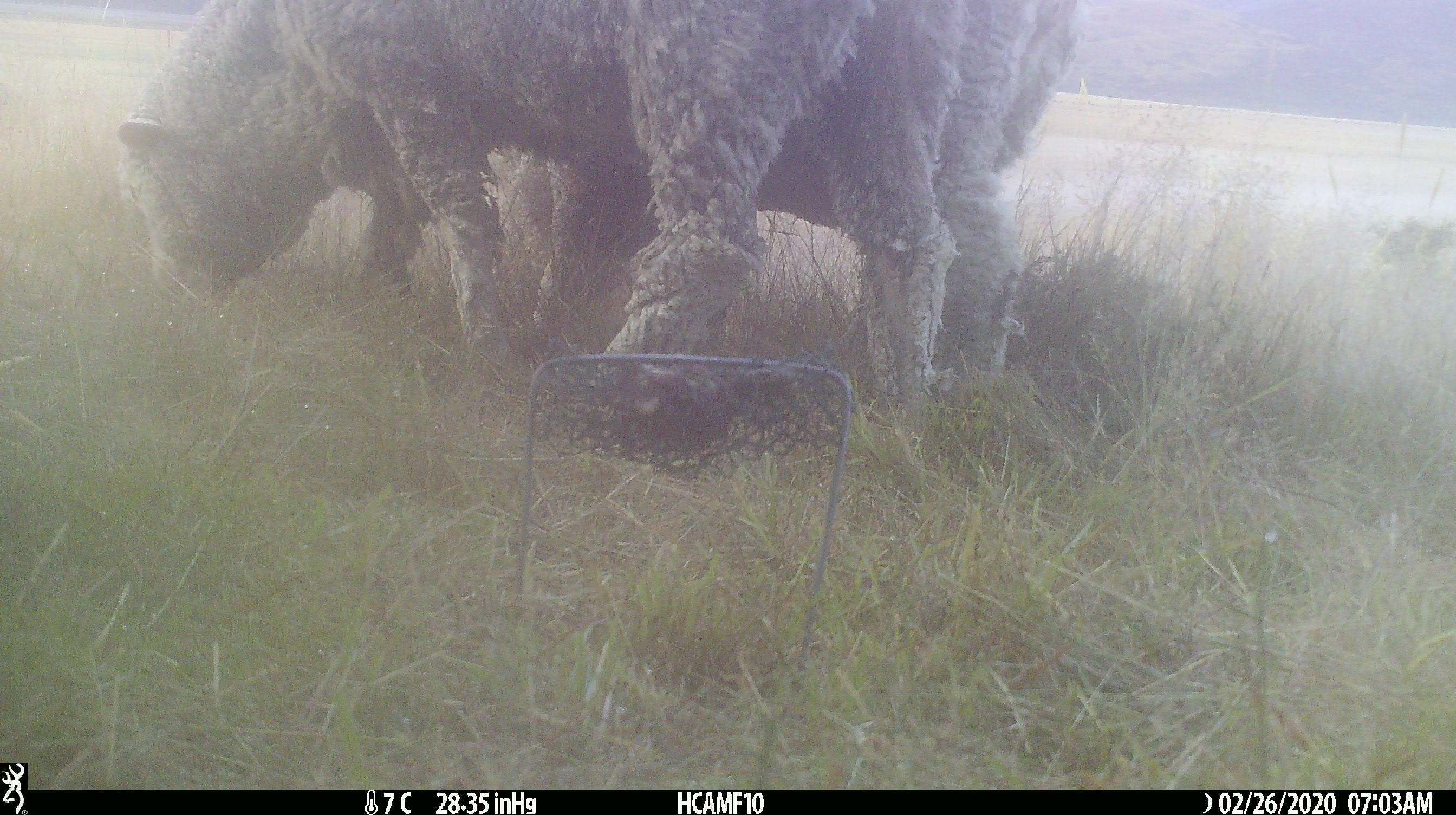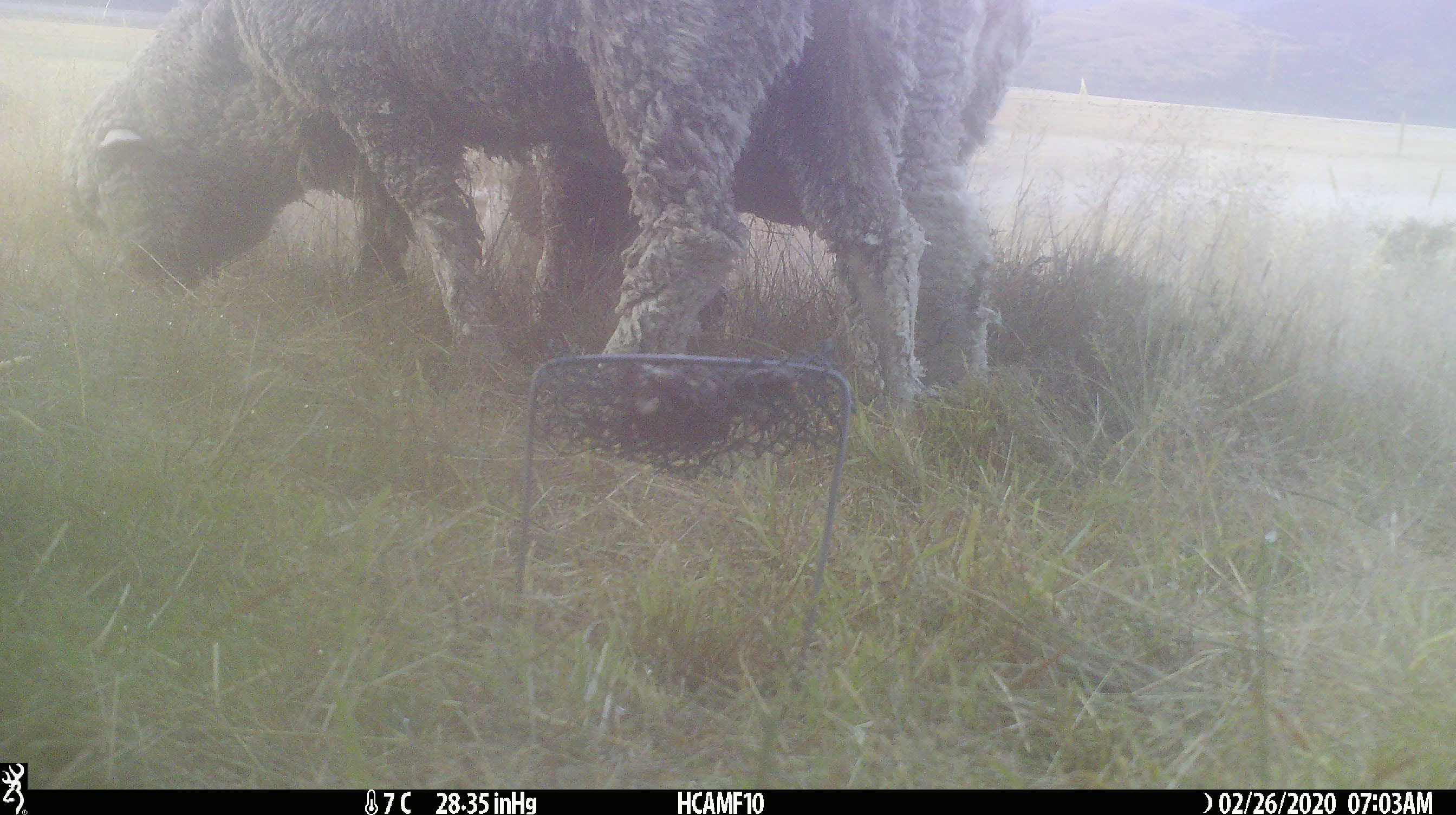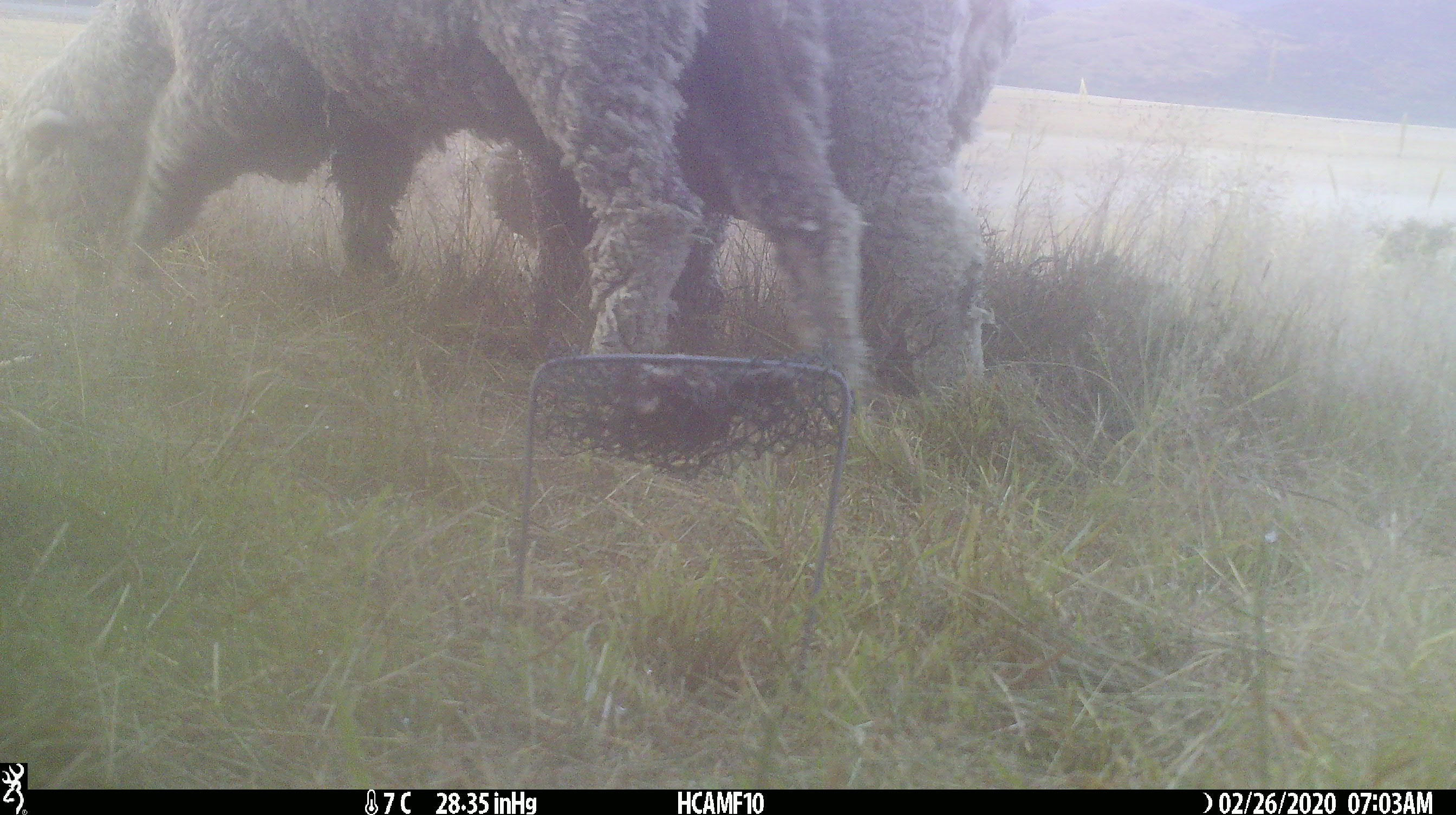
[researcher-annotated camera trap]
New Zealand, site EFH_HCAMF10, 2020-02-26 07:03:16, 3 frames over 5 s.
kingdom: Animalia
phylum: Chordata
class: Mammalia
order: Artiodactyla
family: Bovidae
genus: Ovis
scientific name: Ovis aries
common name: domestic sheep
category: sheep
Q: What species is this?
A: Sheep (domestic sheep) (Ovis aries).